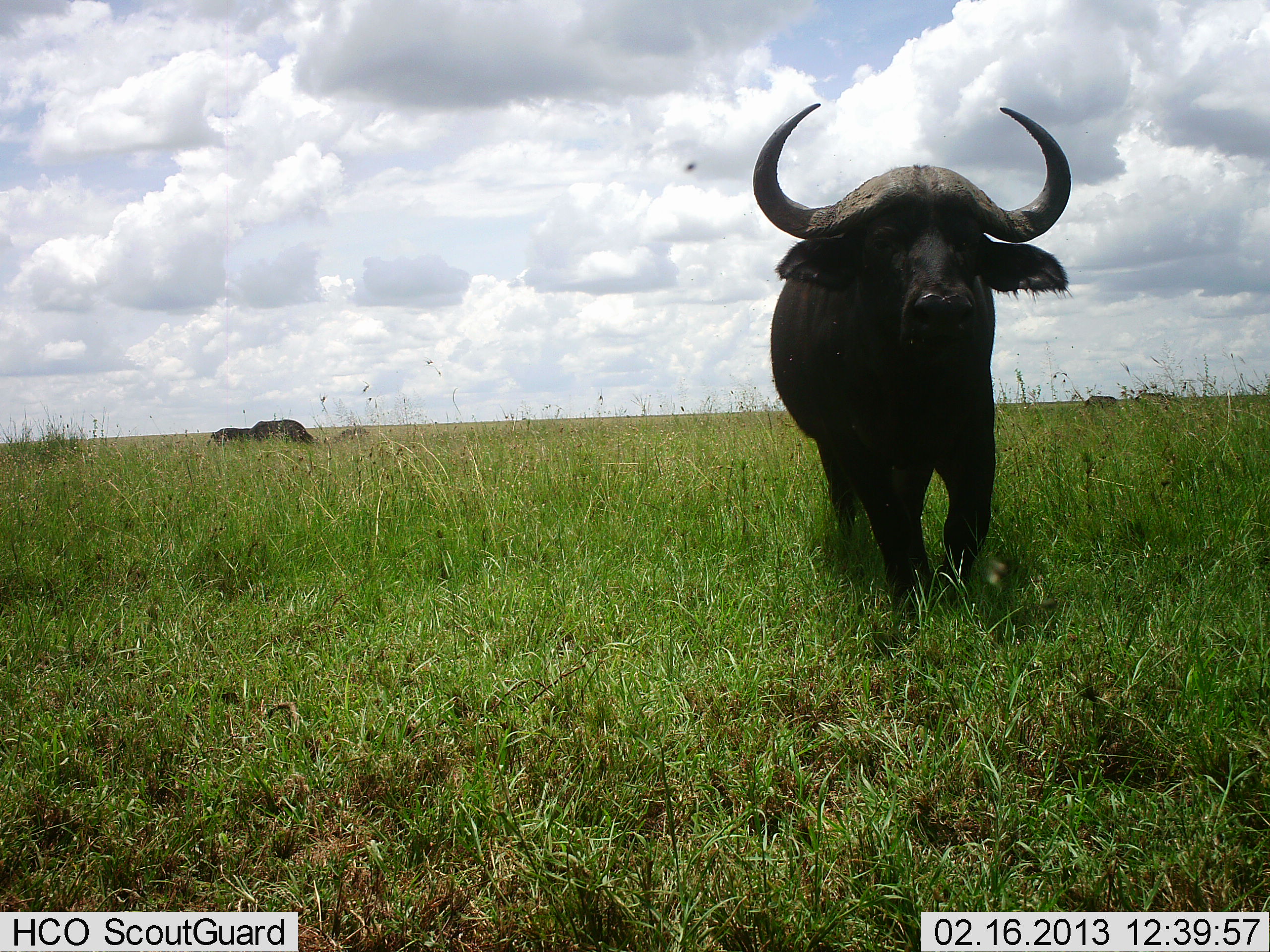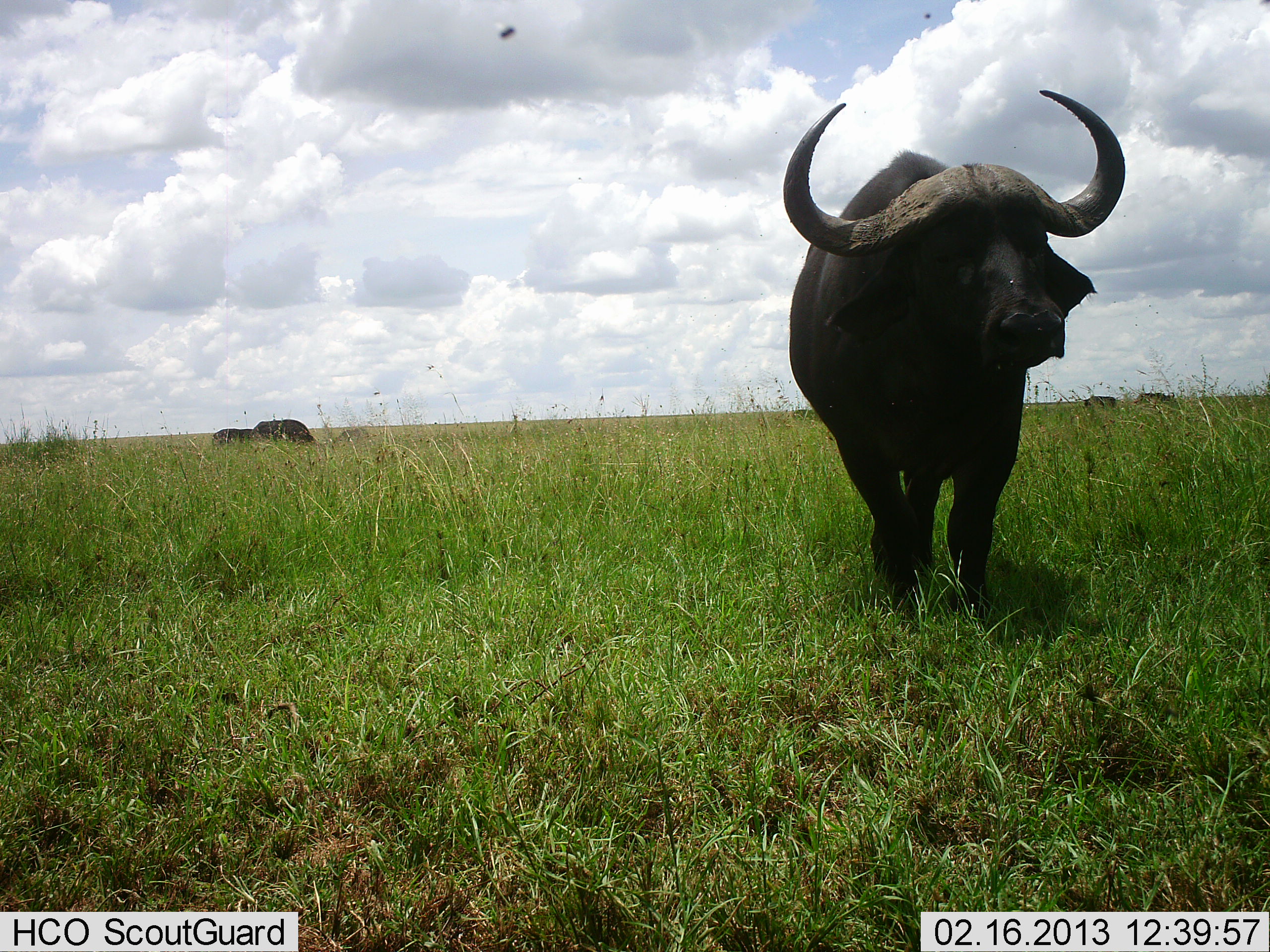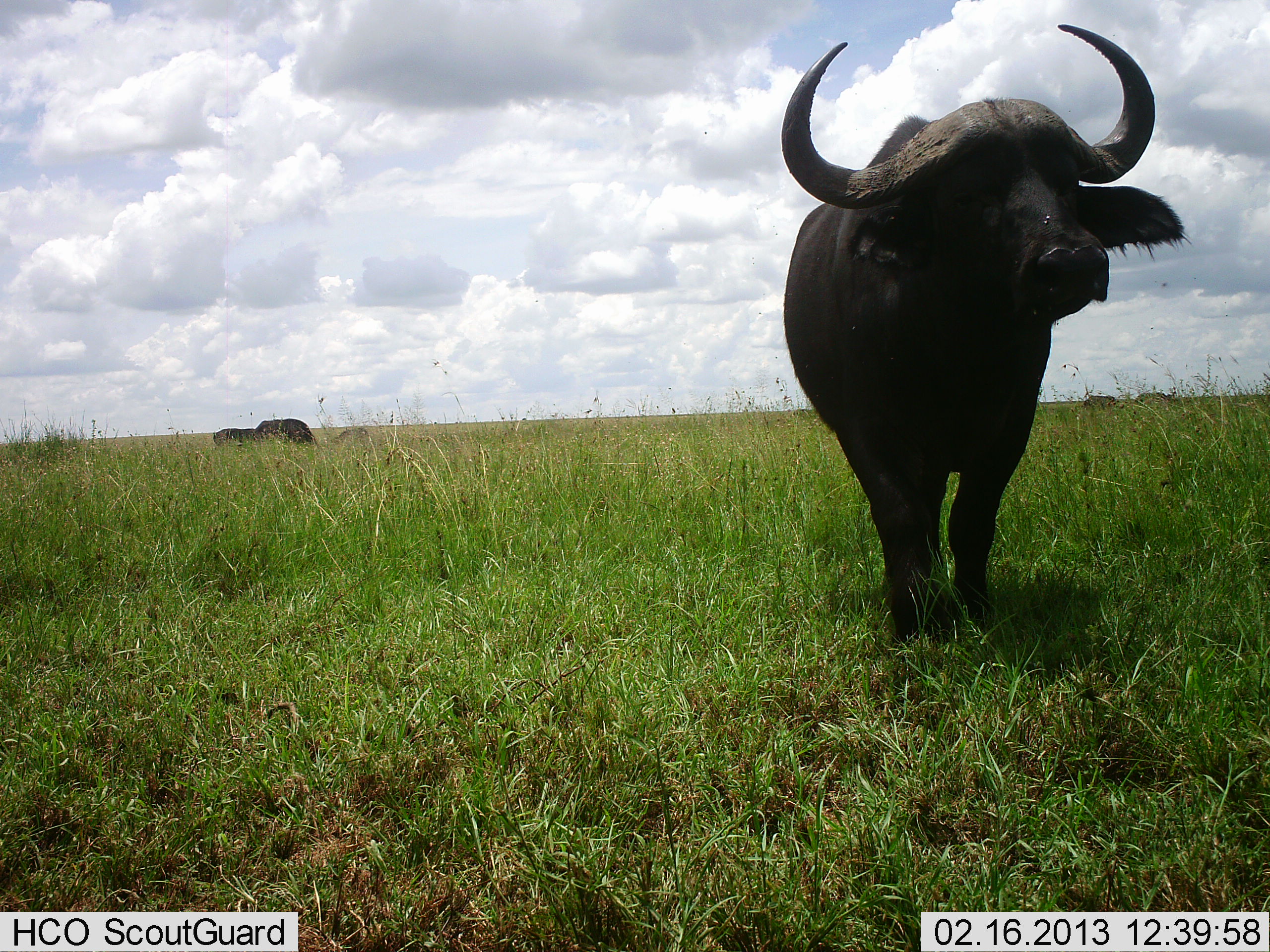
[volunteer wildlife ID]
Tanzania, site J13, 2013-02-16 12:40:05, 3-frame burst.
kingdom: Animalia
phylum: Chordata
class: Mammalia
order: Artiodactyla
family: Bovidae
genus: Syncerus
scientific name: Syncerus caffer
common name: cape buffalo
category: buffalo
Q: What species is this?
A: Buffalo (cape buffalo) (Syncerus caffer).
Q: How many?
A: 3.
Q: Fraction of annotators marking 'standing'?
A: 42%.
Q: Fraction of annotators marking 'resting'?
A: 0%.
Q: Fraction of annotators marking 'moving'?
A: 78%.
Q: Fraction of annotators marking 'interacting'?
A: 0%.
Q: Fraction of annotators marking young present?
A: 3%.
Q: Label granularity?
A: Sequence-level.